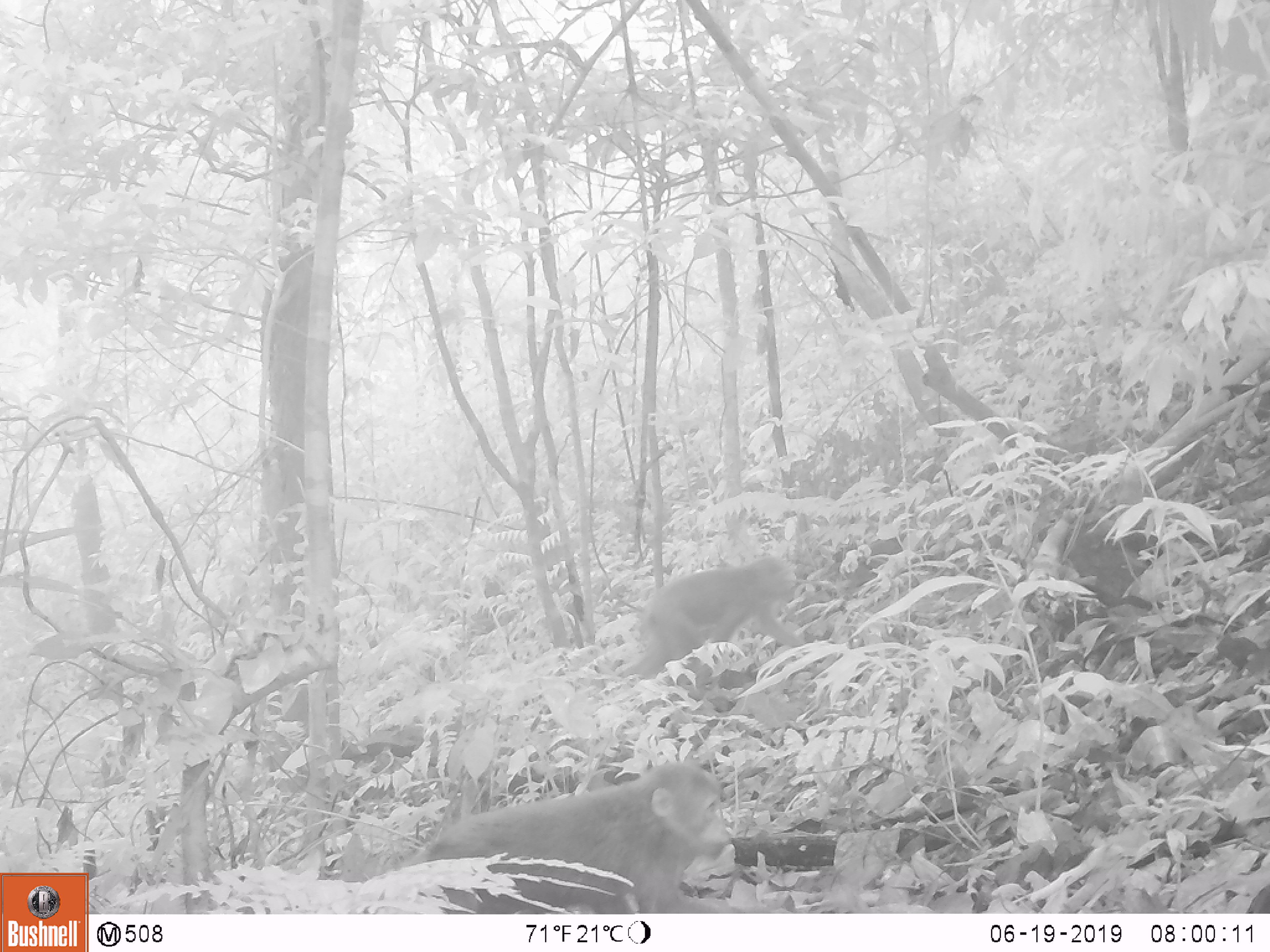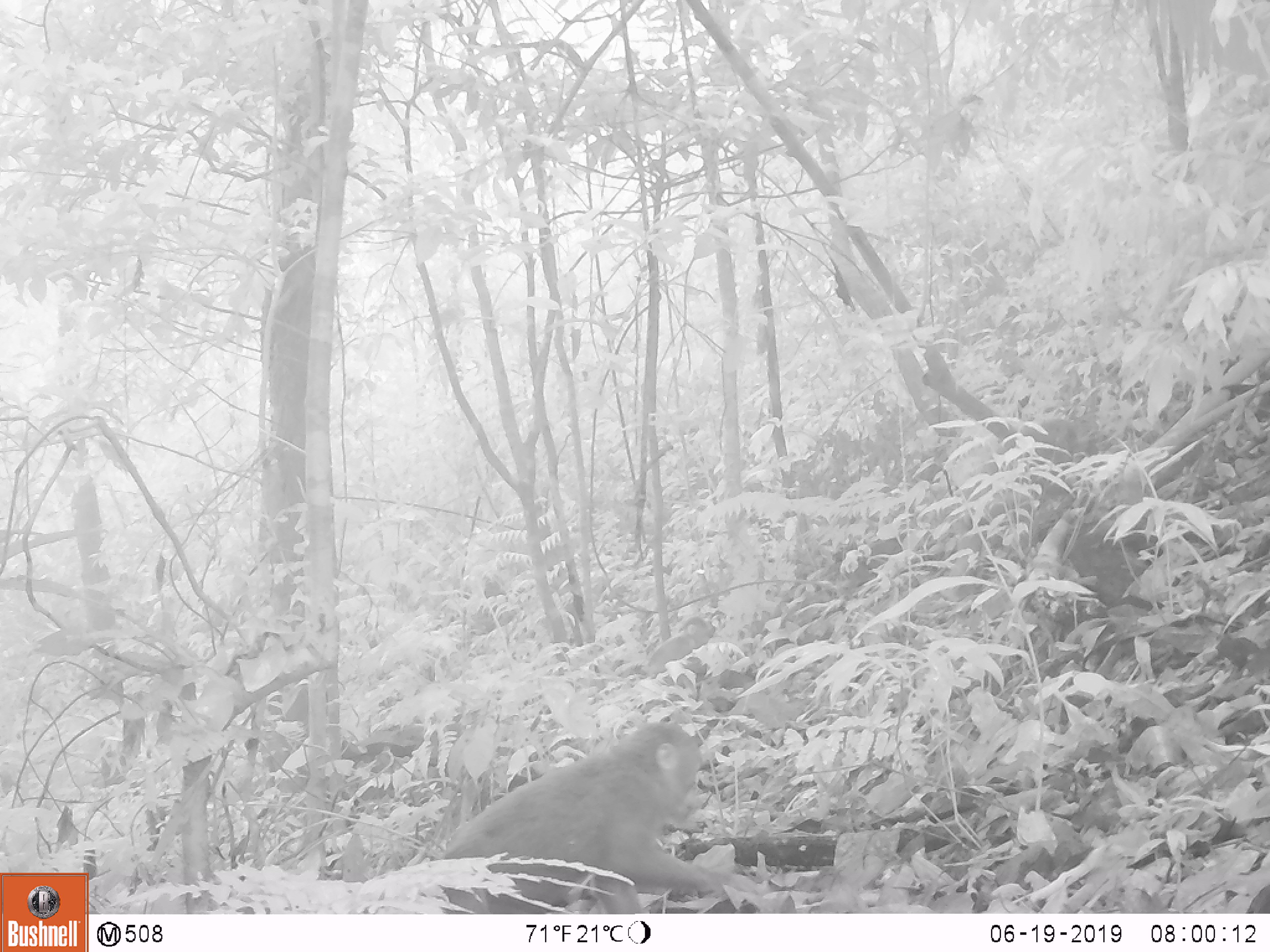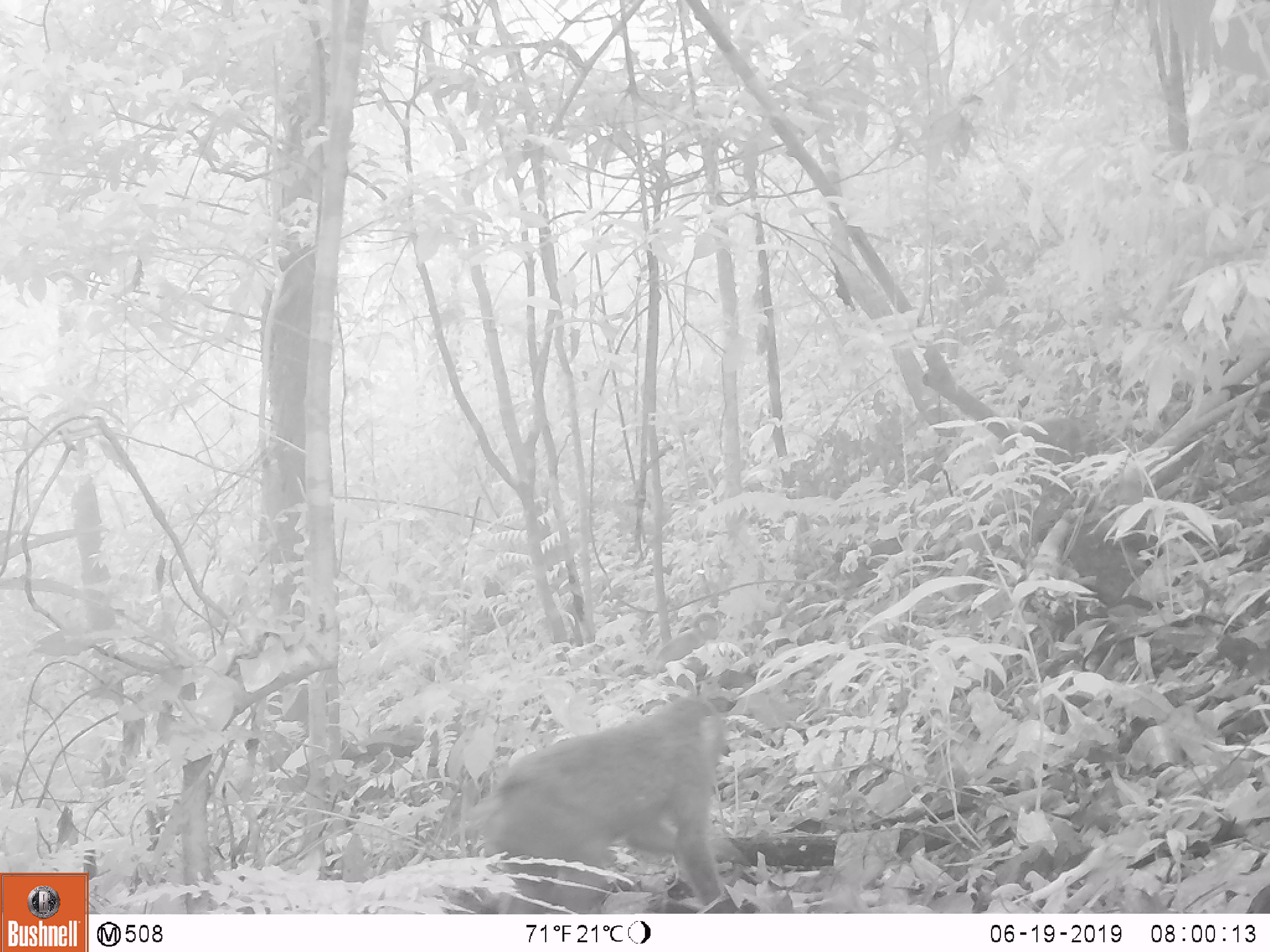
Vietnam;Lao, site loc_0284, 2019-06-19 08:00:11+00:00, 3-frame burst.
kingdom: Animalia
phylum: Chordata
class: Mammalia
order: Primates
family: Cercopithecidae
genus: Macaca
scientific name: Macaca arctoides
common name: stump-tailed macaque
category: stump tailed macaque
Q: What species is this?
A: Stump tailed macaque (stump-tailed macaque) (Macaca arctoides).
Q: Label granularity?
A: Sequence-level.